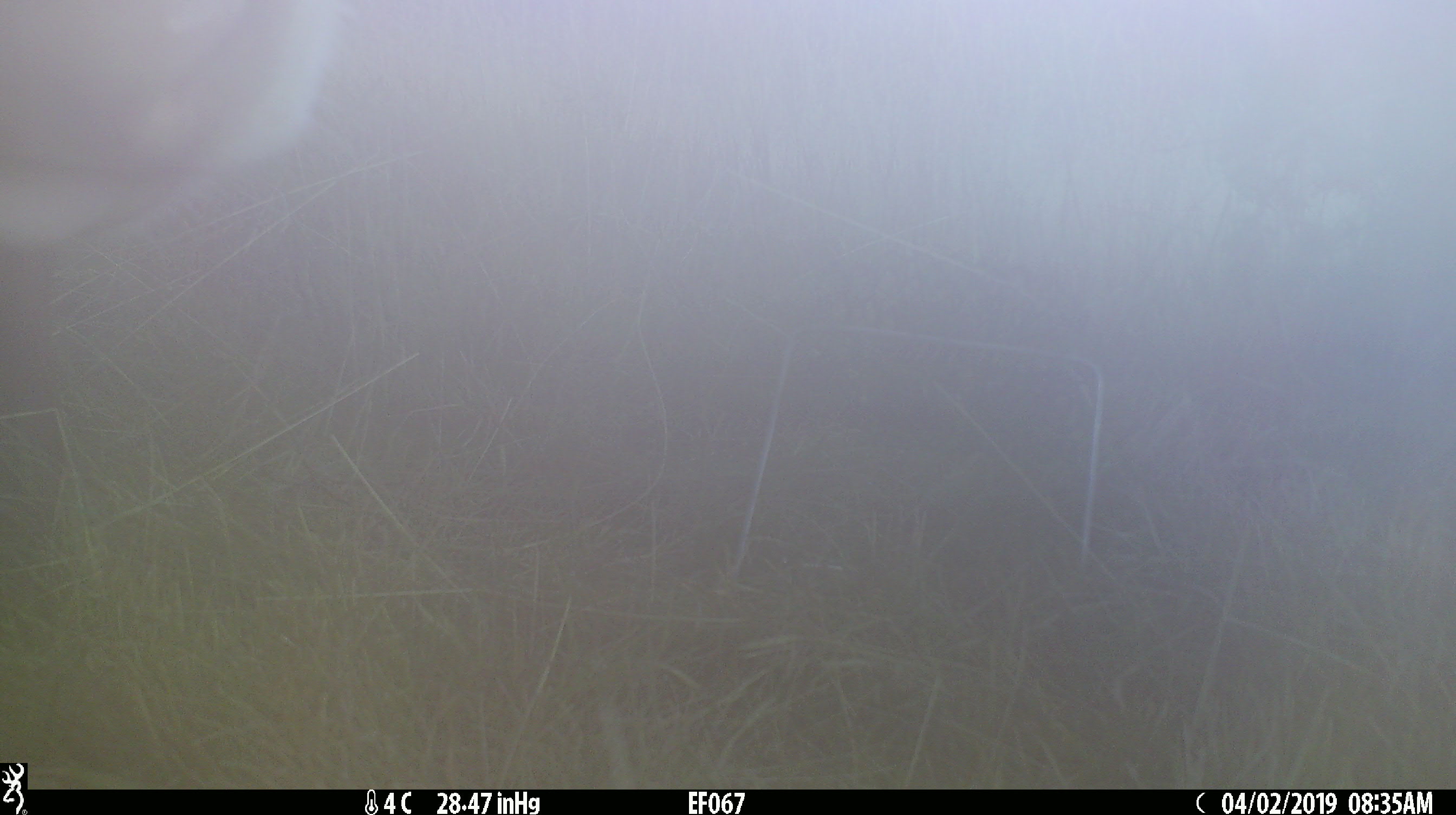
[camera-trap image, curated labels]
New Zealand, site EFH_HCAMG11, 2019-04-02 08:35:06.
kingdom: Animalia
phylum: Chordata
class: Mammalia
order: Artiodactyla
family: Bovidae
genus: Bos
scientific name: Bos taurus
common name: domestic cow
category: cow